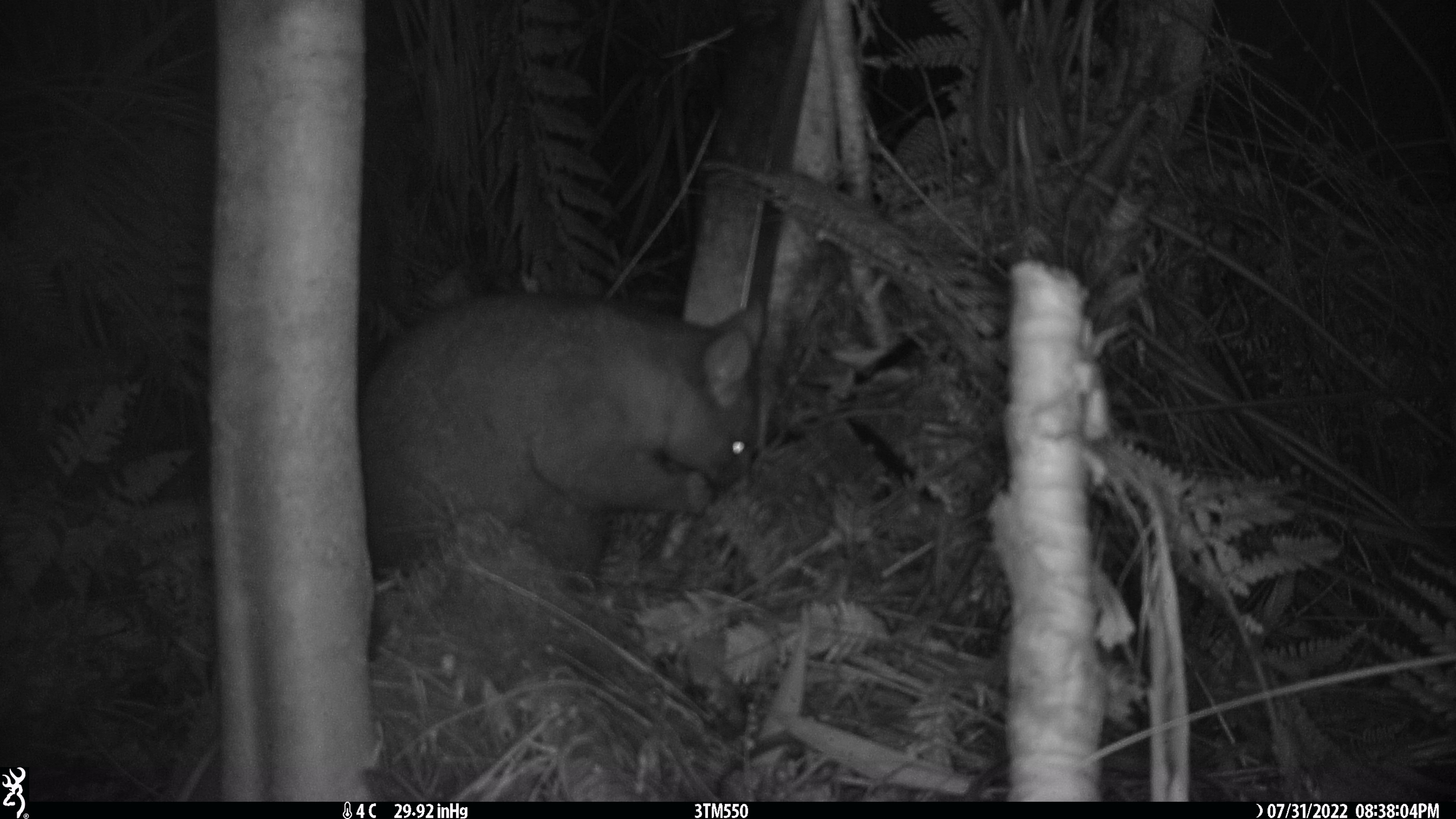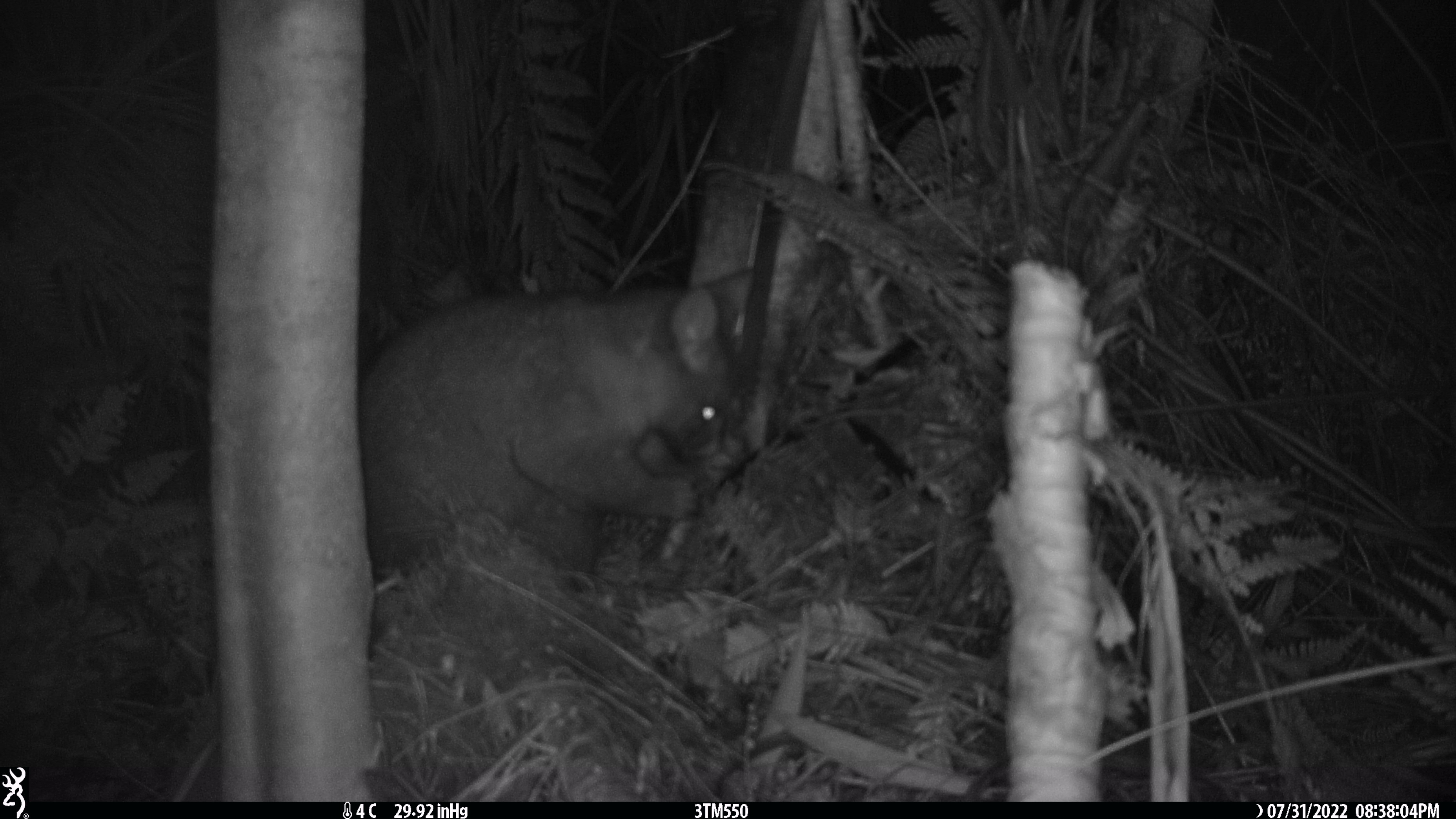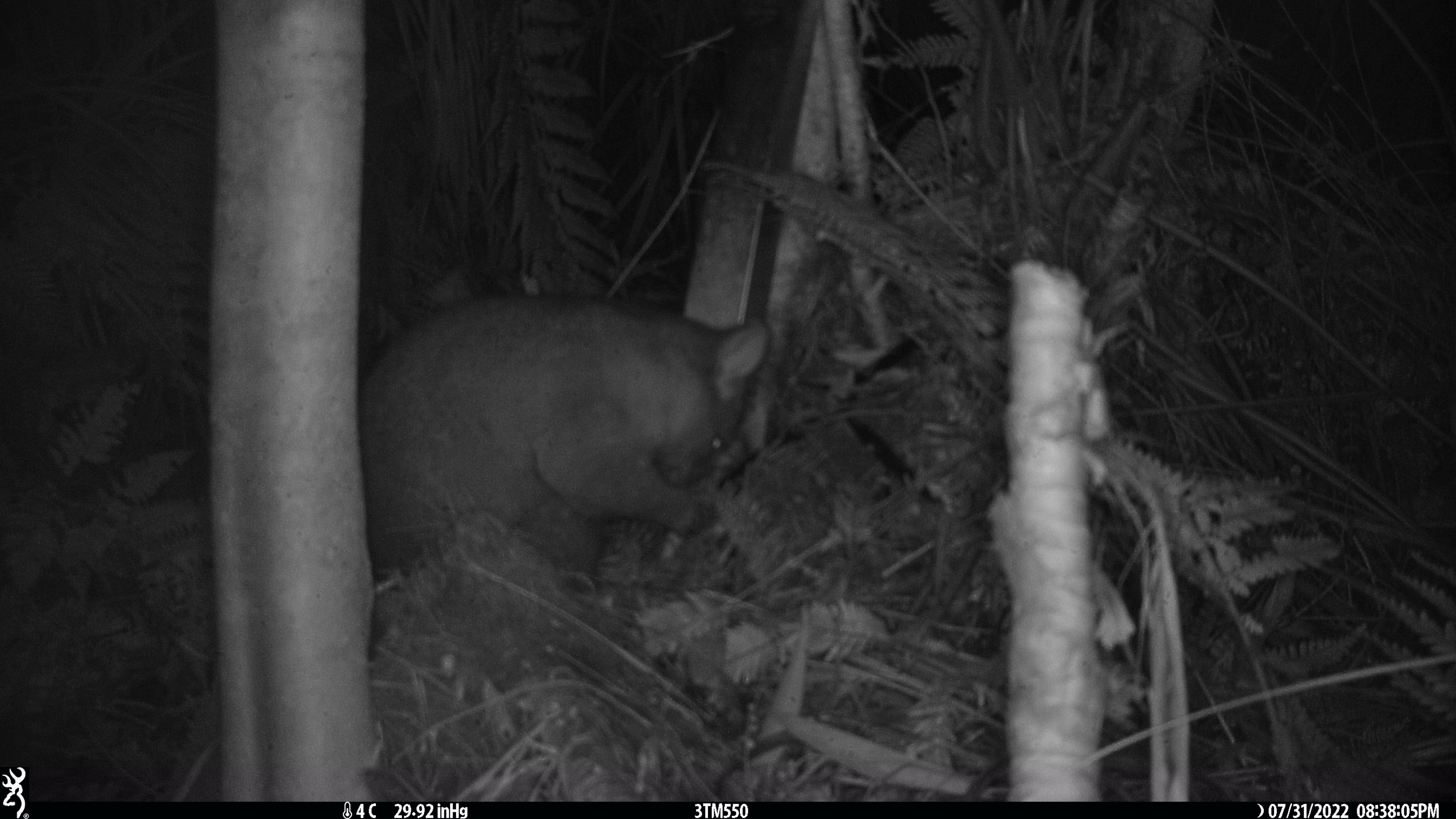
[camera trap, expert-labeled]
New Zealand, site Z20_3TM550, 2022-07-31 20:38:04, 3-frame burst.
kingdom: Animalia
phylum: Chordata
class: Mammalia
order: Diprotodontia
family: Phalangeridae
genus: Trichosurus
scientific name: Trichosurus vulpecula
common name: common brushtail possum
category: possum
Possum (common brushtail possum) (Trichosurus vulpecula).